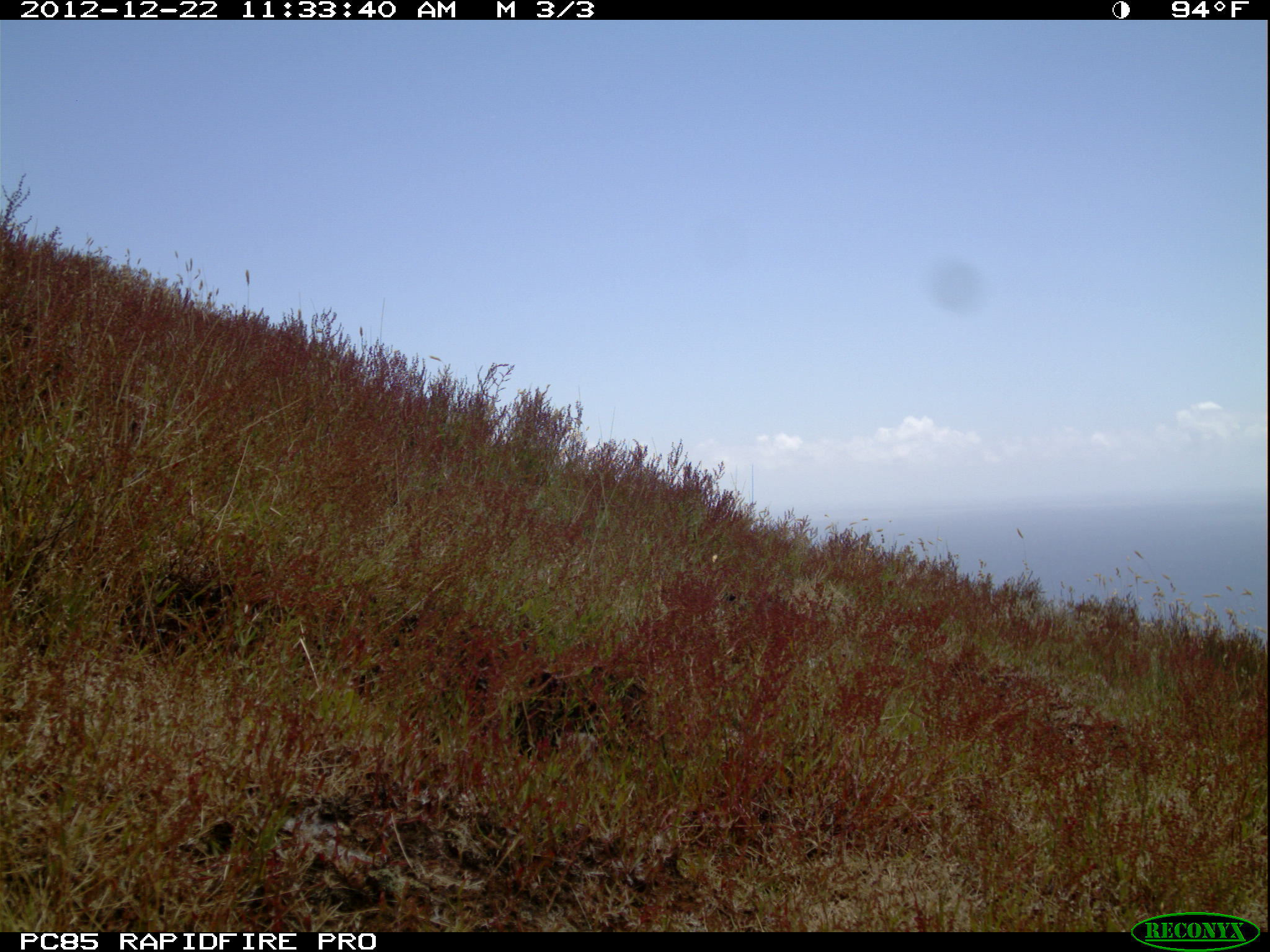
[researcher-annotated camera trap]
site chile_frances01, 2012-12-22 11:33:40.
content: unidentified animal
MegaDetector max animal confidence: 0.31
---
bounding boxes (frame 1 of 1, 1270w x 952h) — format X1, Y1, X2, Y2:
unknown: 551, 721, 620, 770